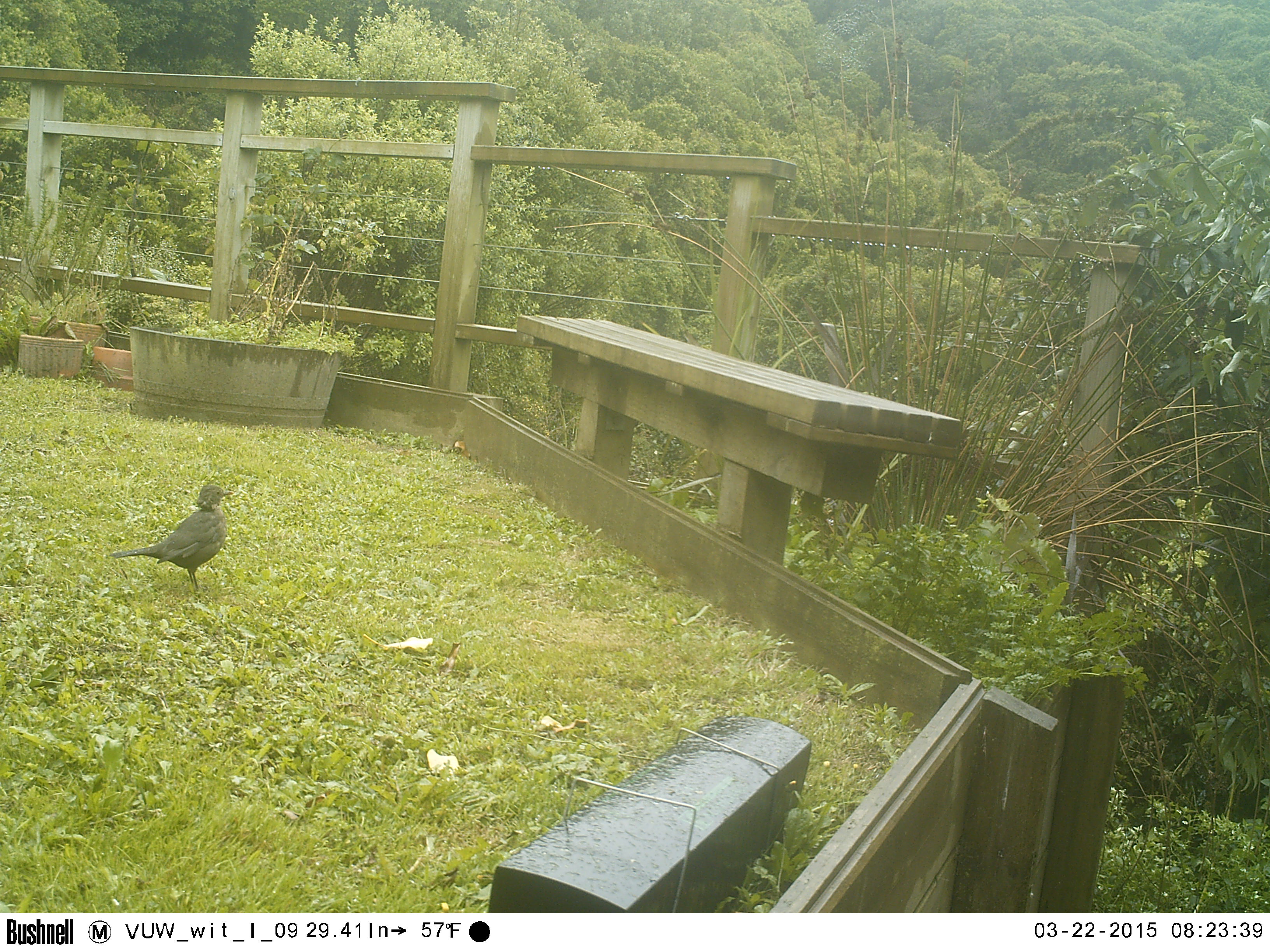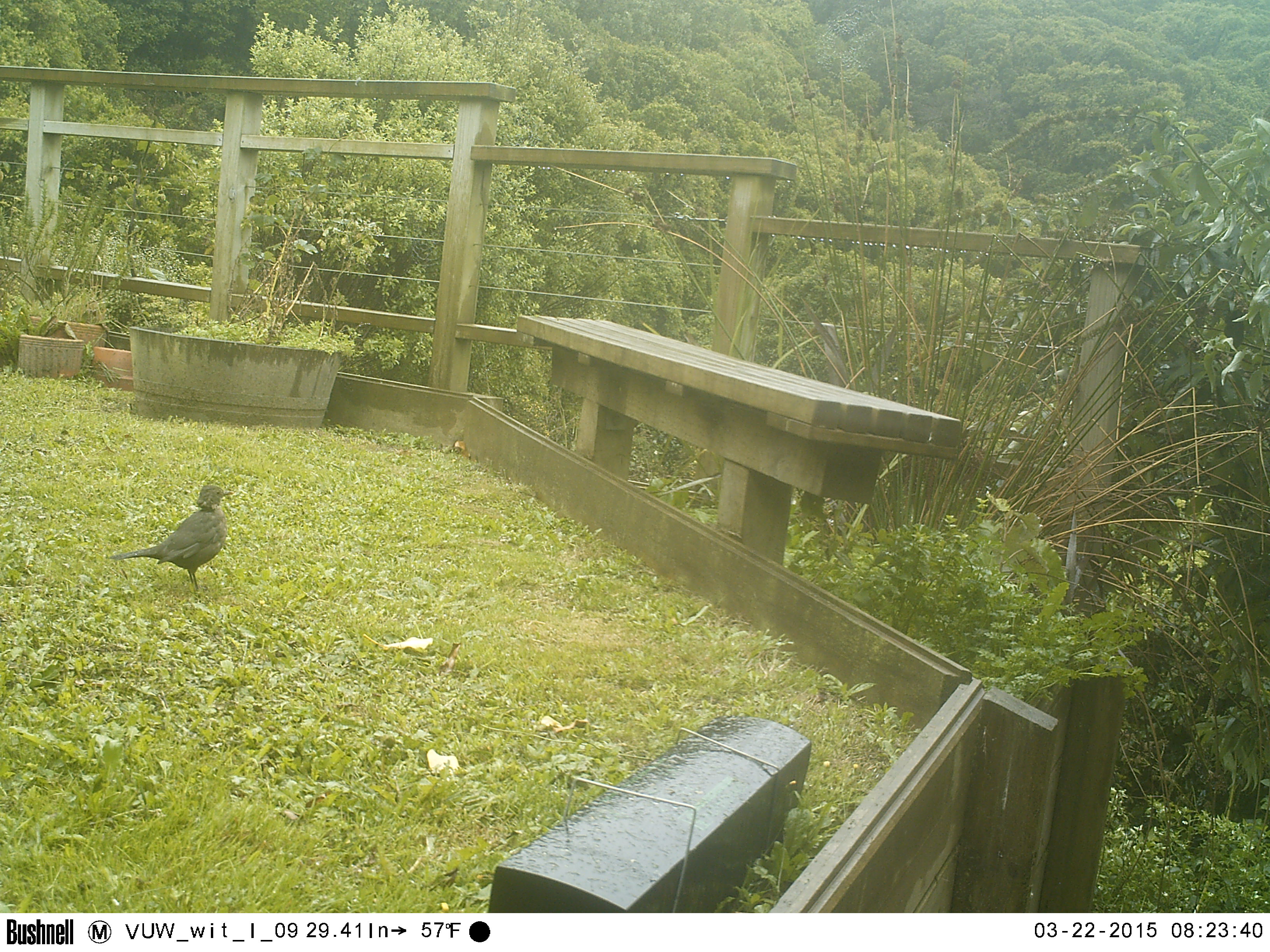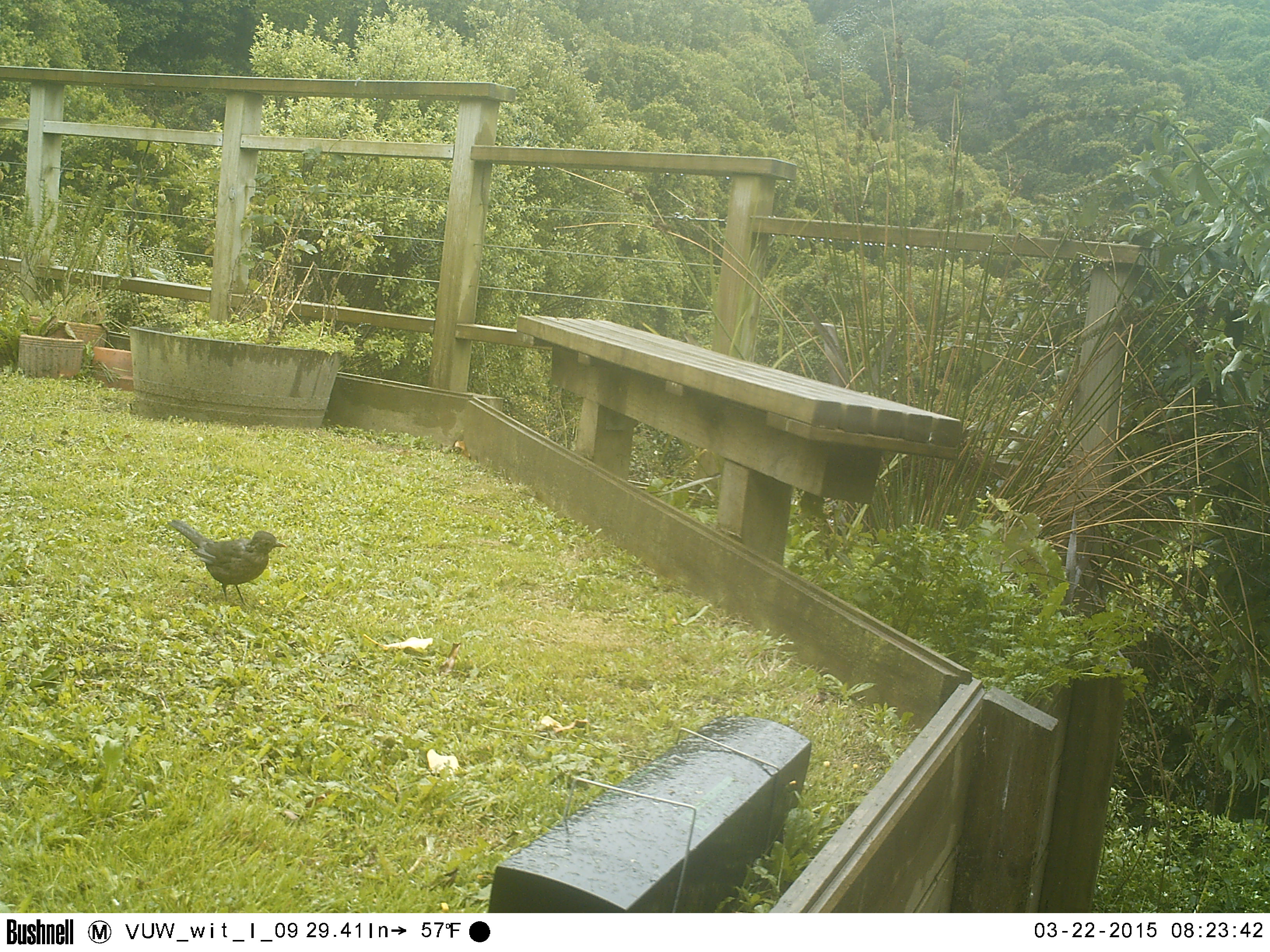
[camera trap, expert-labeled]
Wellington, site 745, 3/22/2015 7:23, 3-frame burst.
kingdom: Animalia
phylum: Chordata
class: Aves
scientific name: Aves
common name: bird